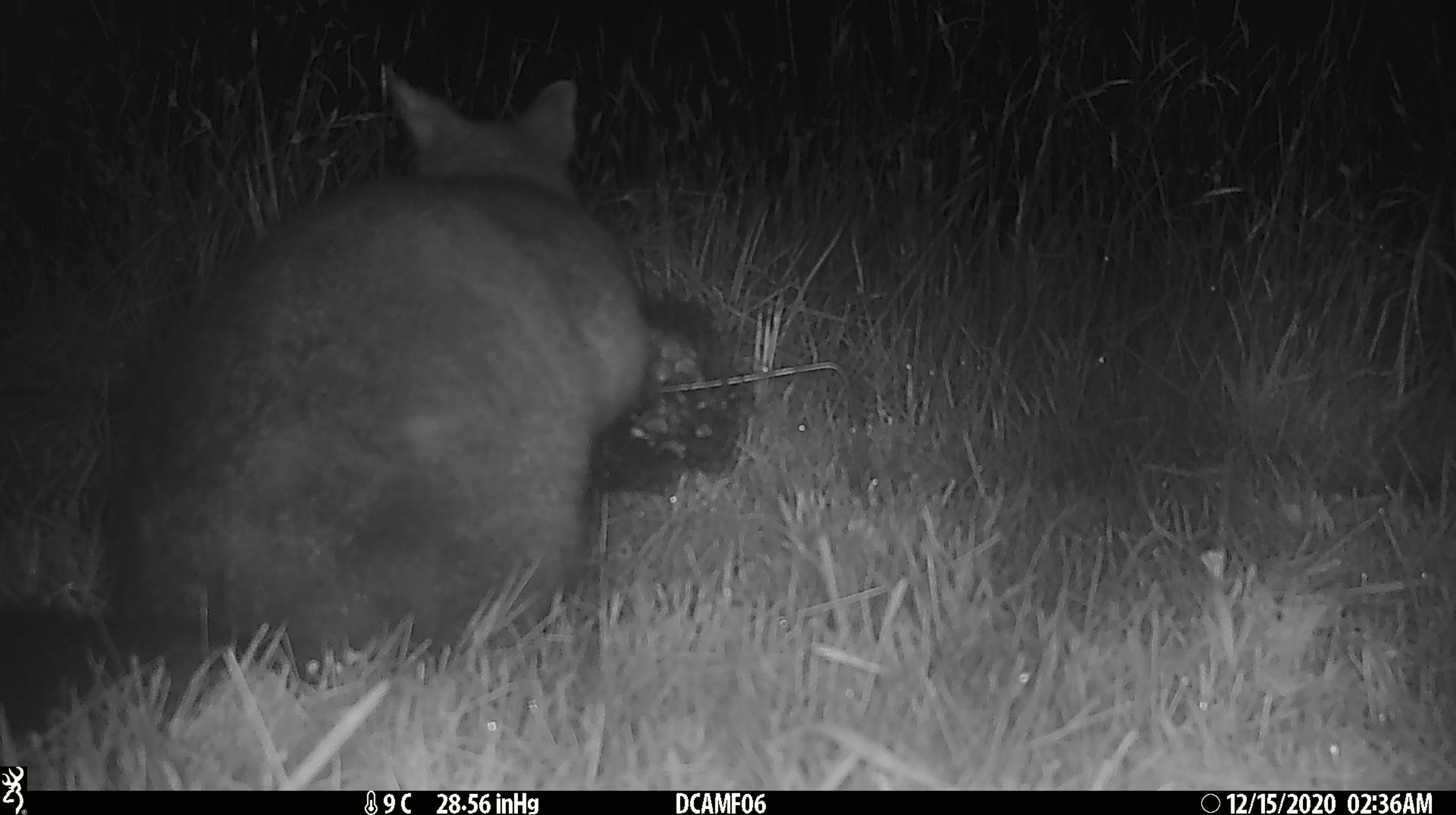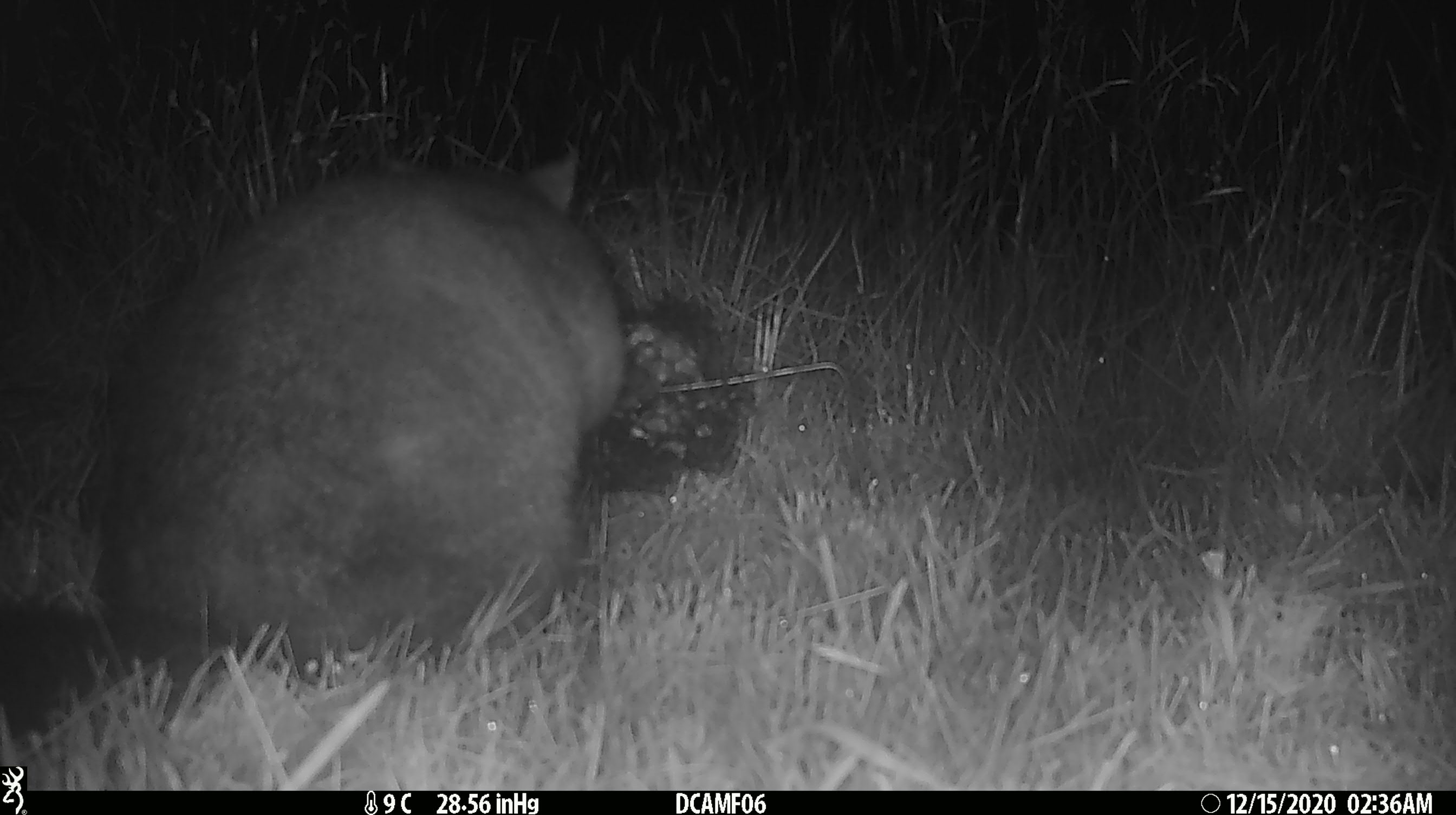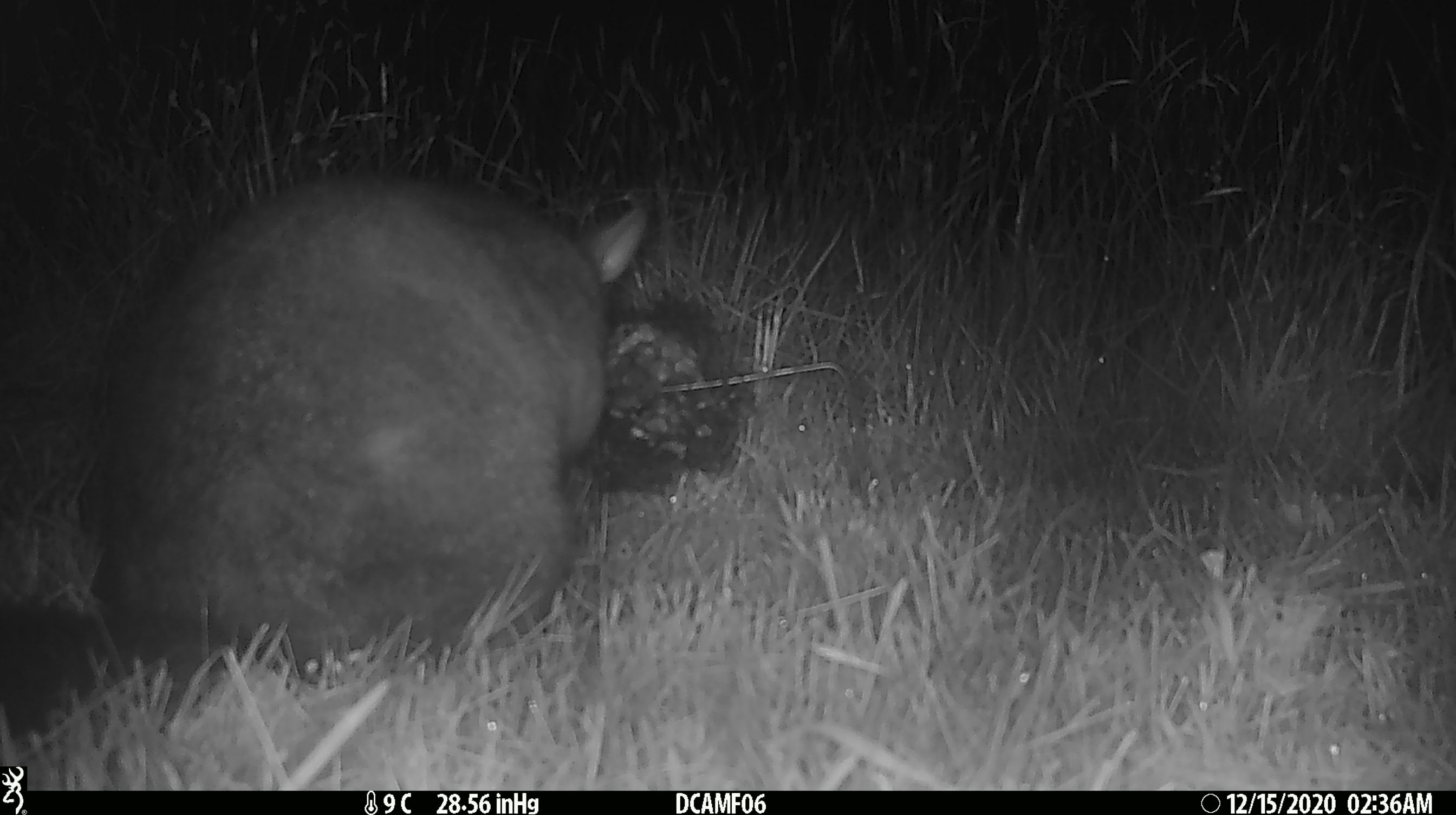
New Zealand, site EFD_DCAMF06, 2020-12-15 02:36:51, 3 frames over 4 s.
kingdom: Animalia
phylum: Chordata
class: Mammalia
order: Diprotodontia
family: Phalangeridae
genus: Trichosurus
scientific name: Trichosurus vulpecula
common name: common brushtail possum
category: possum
Possum (common brushtail possum) (Trichosurus vulpecula).